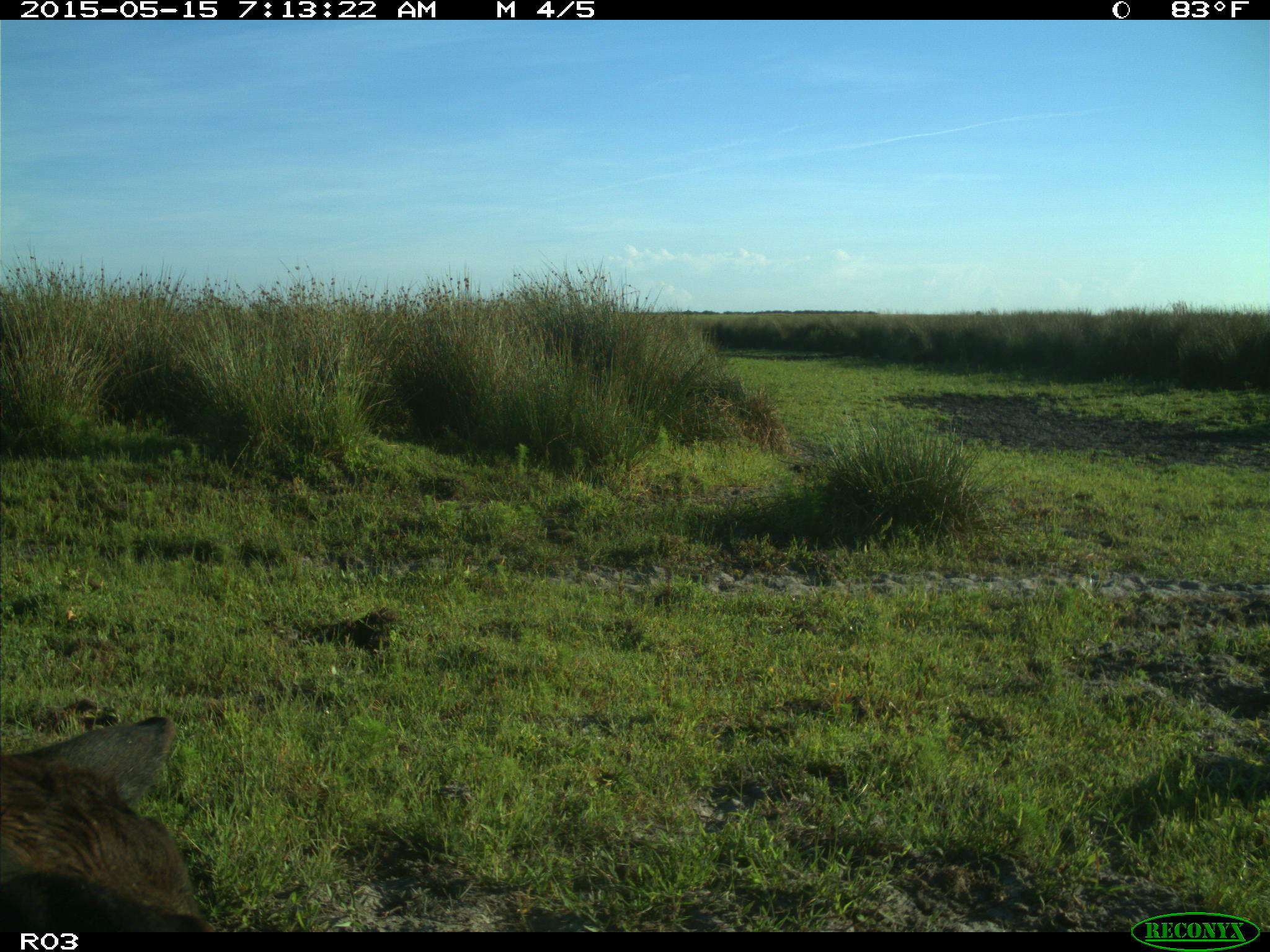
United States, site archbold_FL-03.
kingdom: Animalia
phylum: Chordata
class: Mammalia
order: Artiodactyla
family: Bovidae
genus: Bos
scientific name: Bos taurus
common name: domestic cow